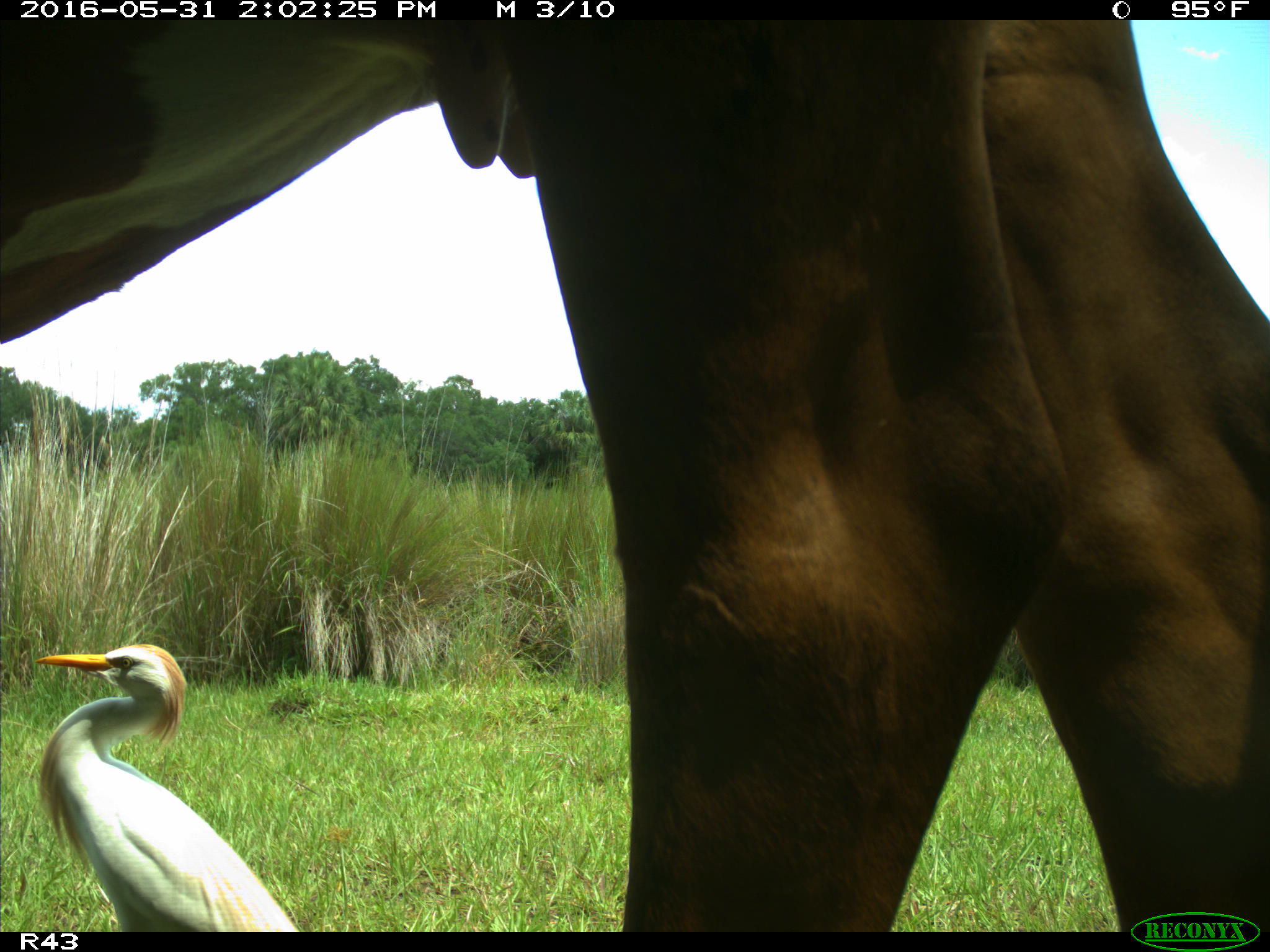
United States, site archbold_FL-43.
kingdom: Animalia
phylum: Chordata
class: Mammalia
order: Artiodactyla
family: Bovidae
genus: Bos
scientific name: Bos taurus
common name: domestic cow